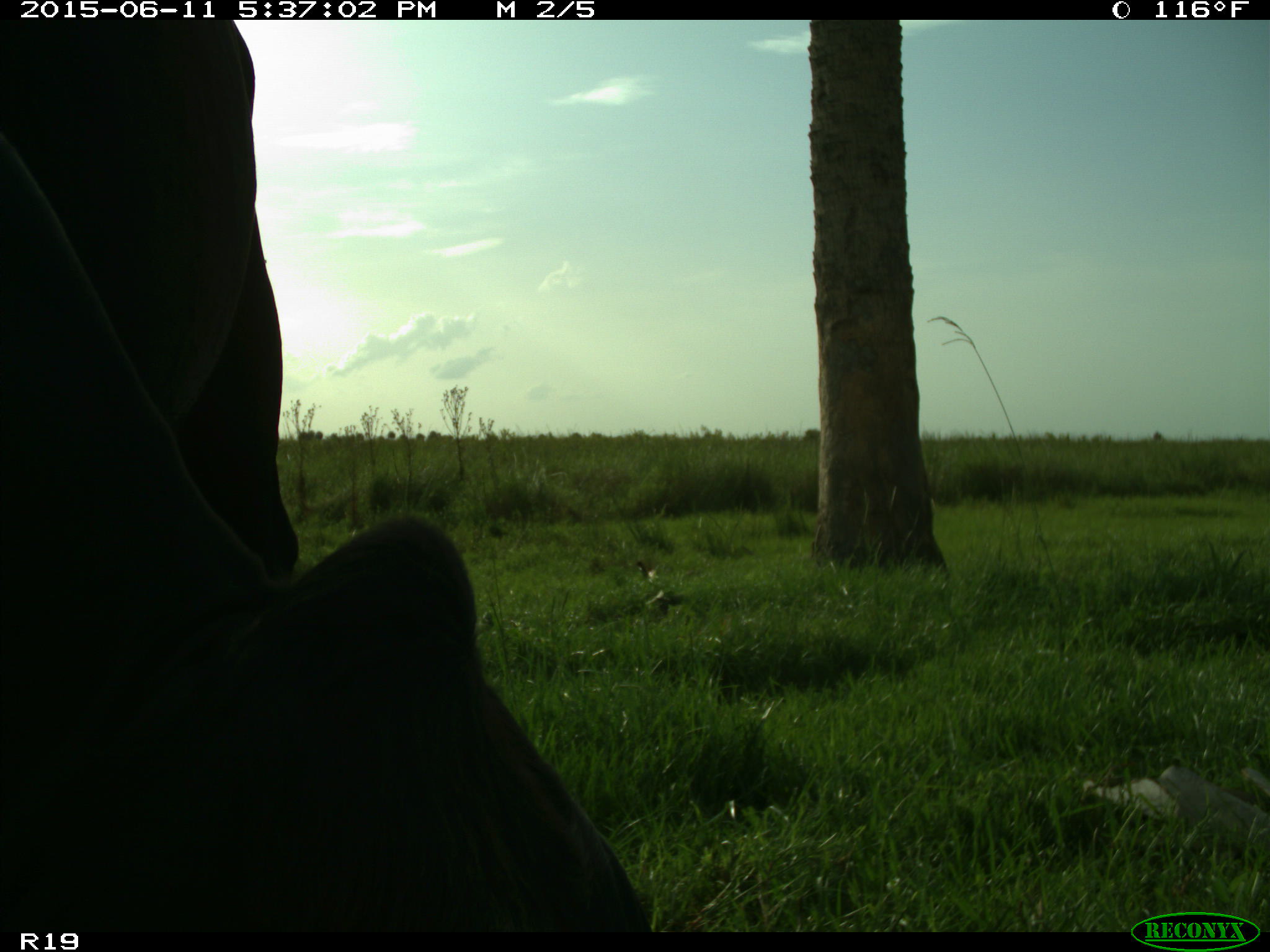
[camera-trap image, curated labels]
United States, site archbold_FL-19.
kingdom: Animalia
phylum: Chordata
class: Mammalia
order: Artiodactyla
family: Bovidae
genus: Bos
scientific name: Bos taurus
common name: domestic cow